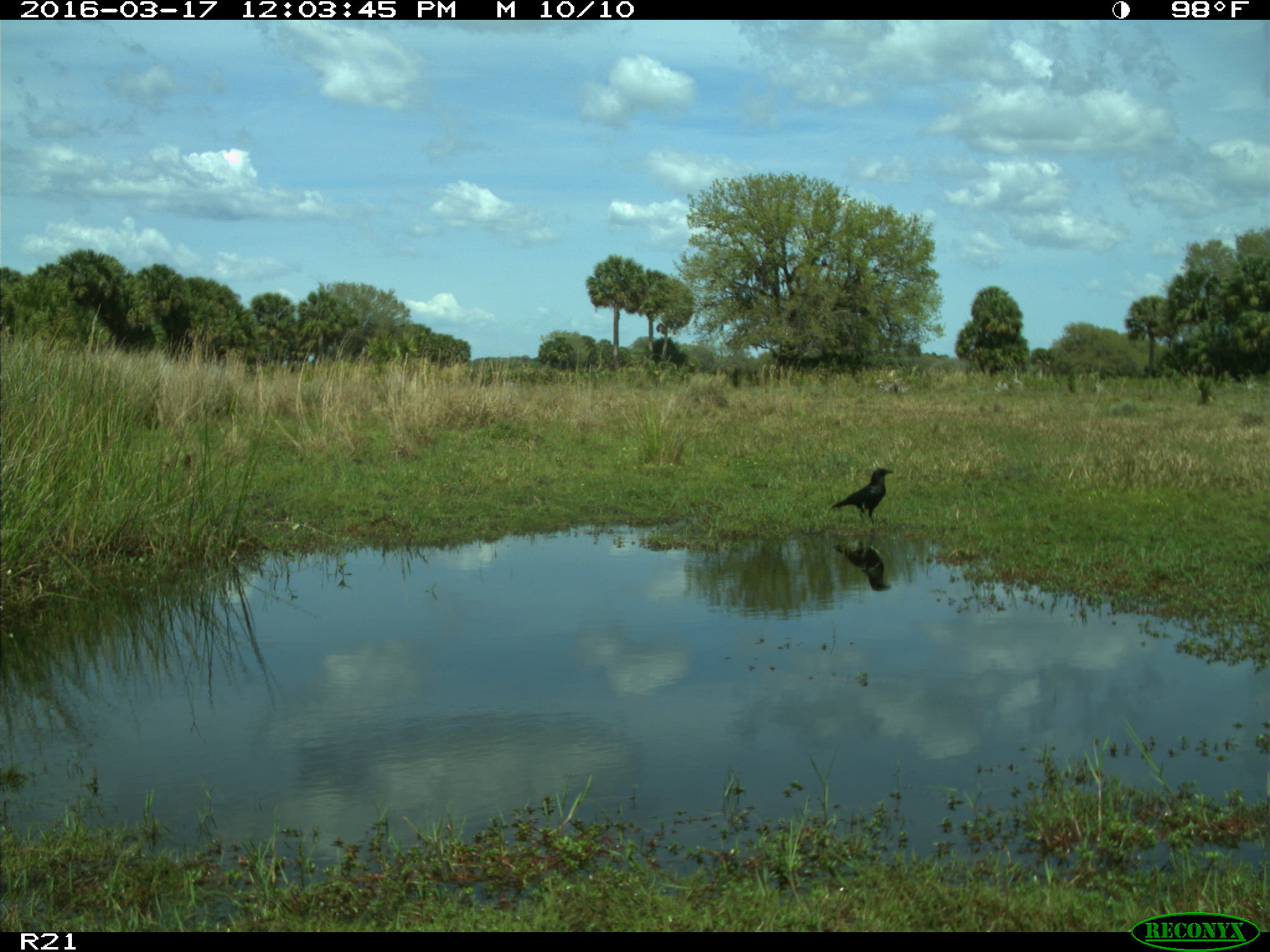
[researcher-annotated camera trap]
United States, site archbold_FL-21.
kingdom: Animalia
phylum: Chordata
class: Aves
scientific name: Aves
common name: birds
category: unidentified bird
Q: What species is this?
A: Unidentified bird (birds) (Aves).